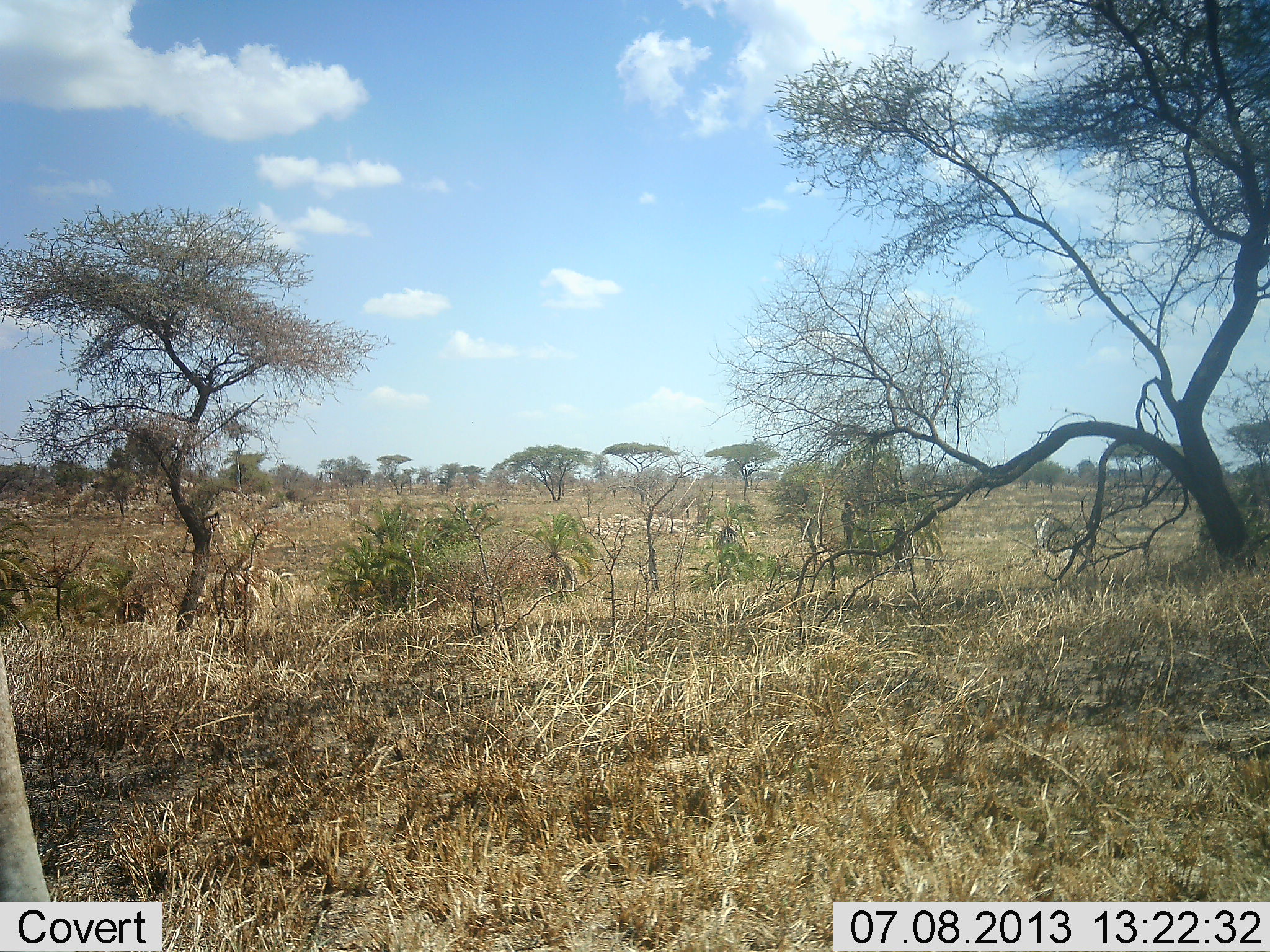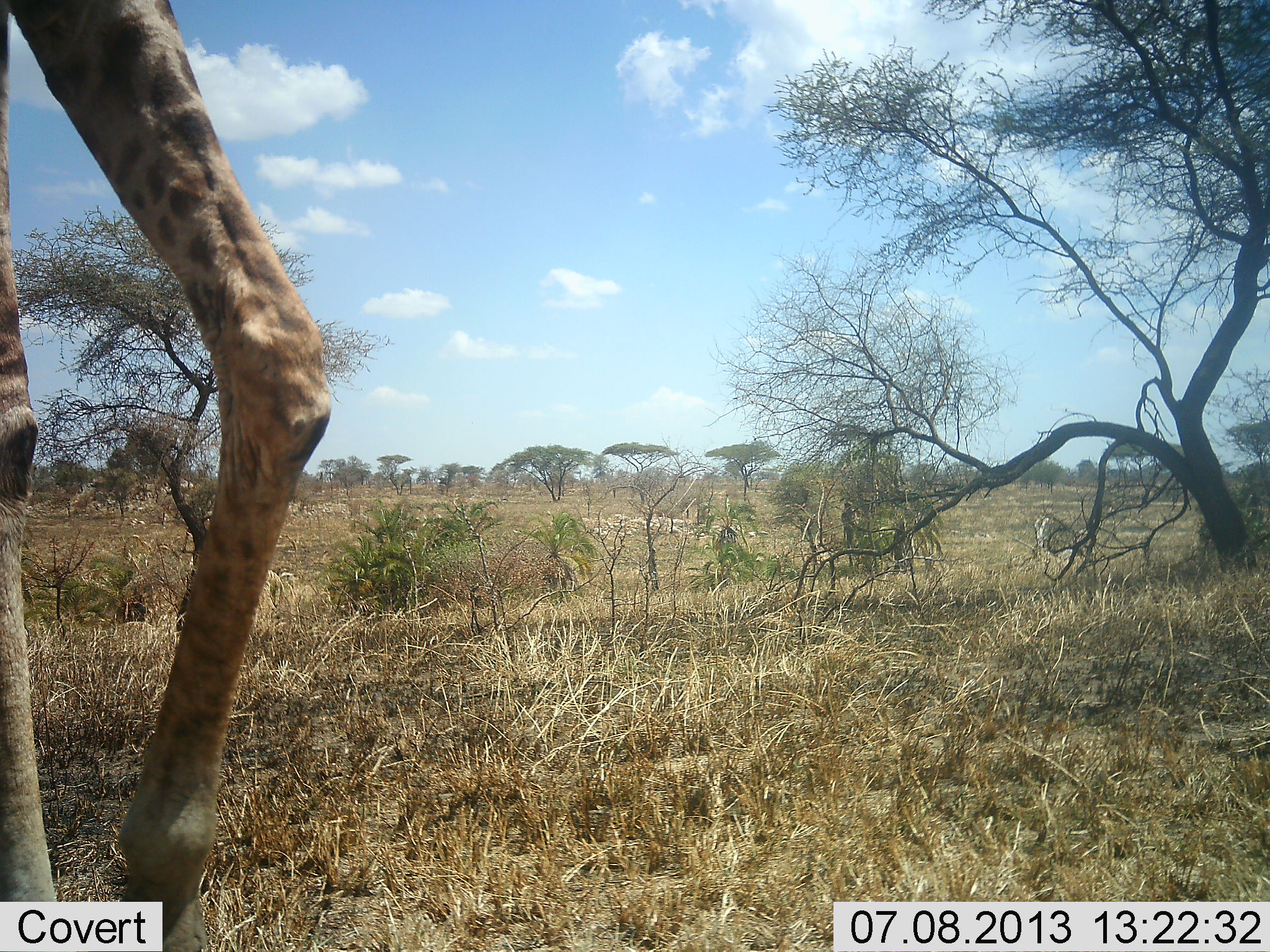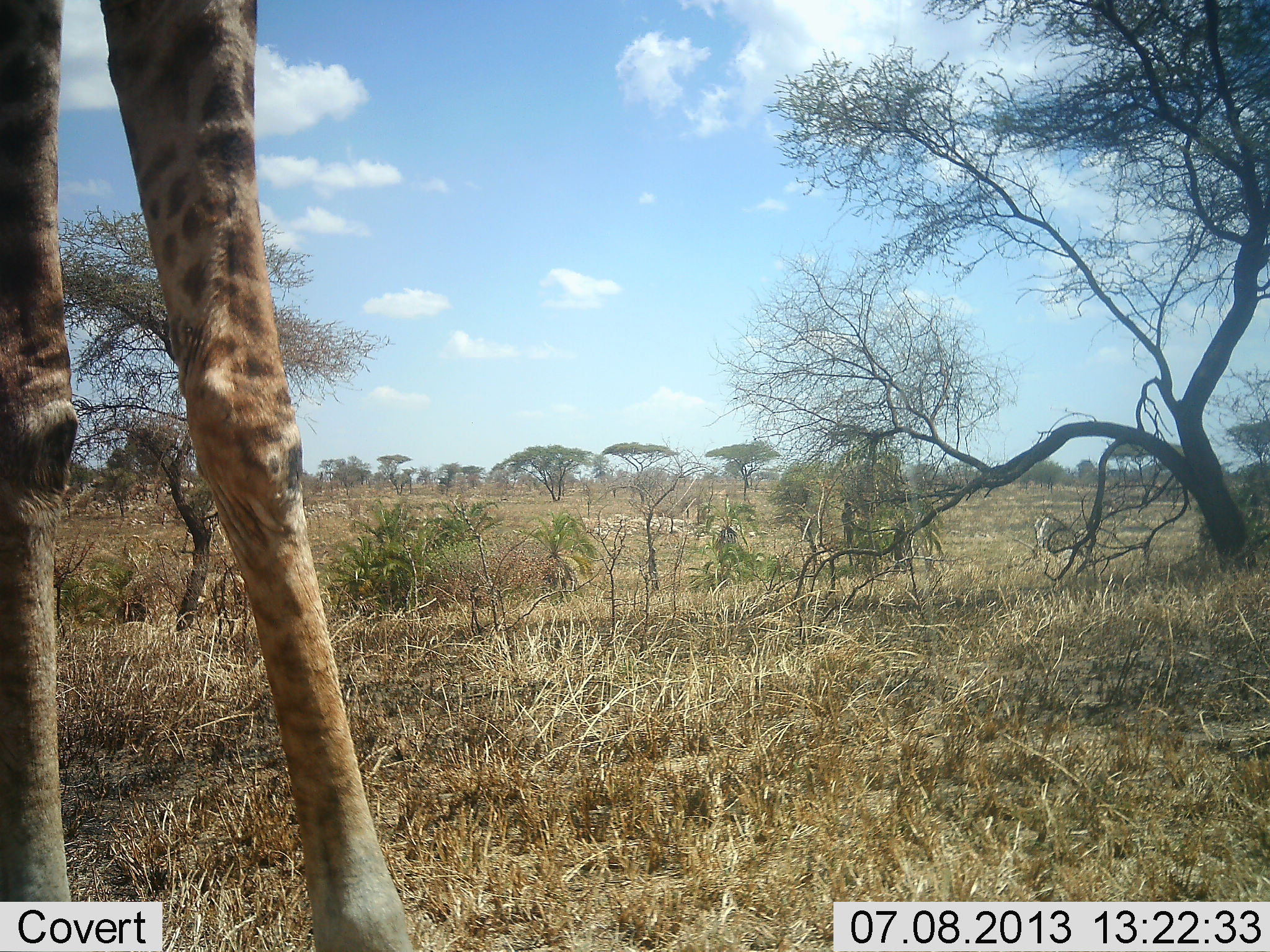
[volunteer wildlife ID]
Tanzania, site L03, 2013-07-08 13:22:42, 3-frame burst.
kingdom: Animalia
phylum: Chordata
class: Mammalia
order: Artiodactyla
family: Giraffidae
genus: Giraffa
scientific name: Giraffa camelopardalis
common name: giraffe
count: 1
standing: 10%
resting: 0%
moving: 90%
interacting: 0%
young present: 0%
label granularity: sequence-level